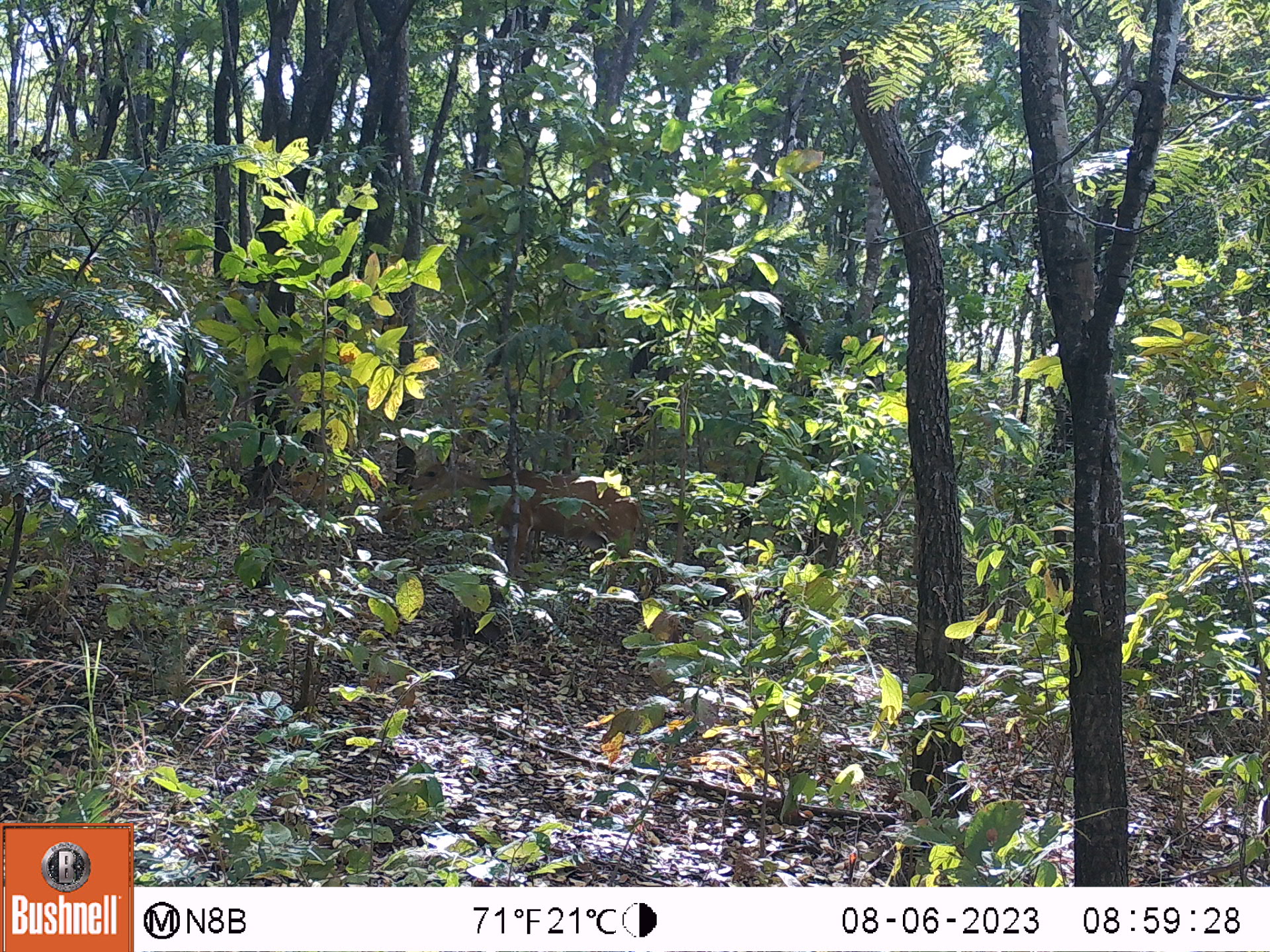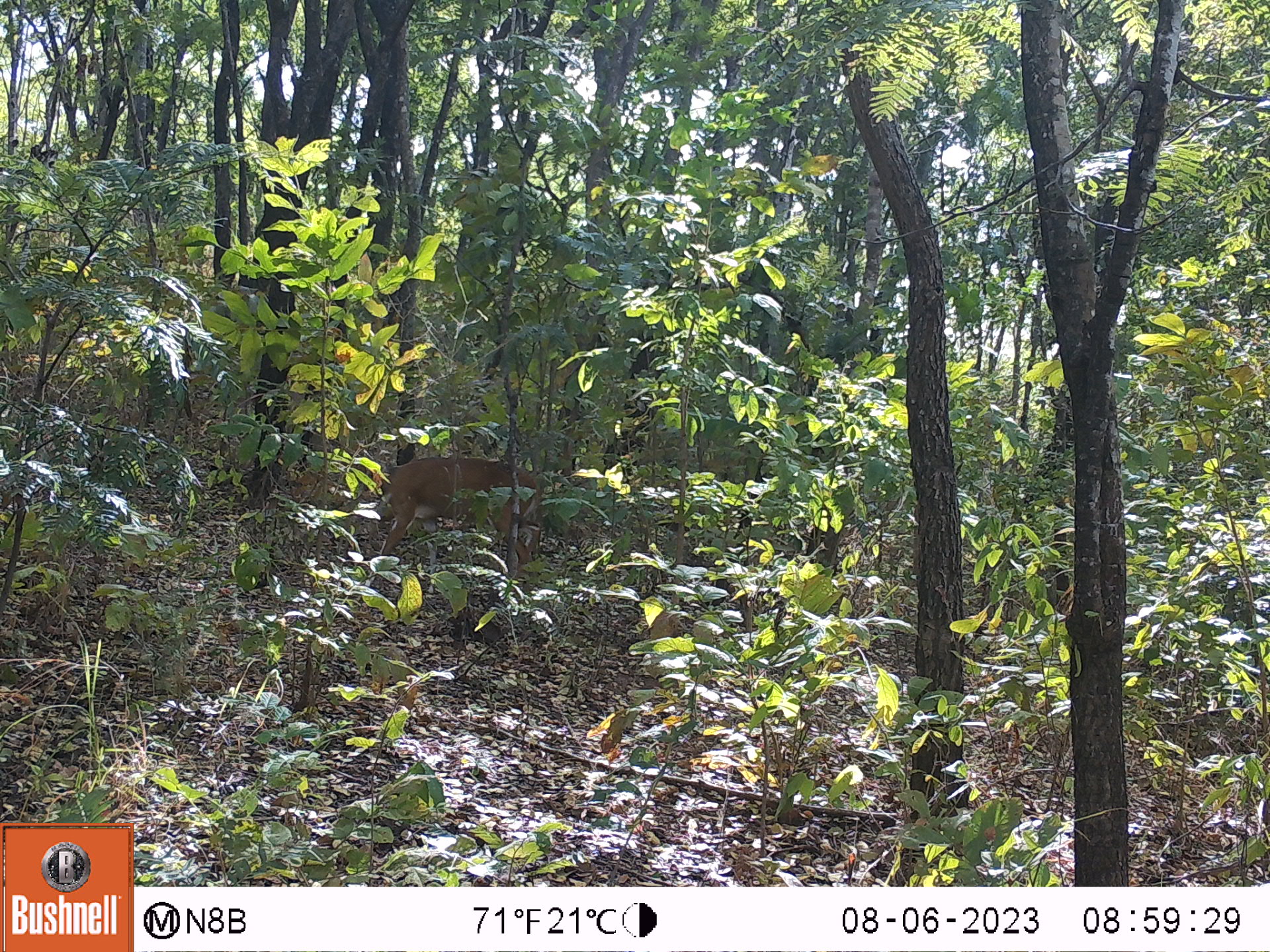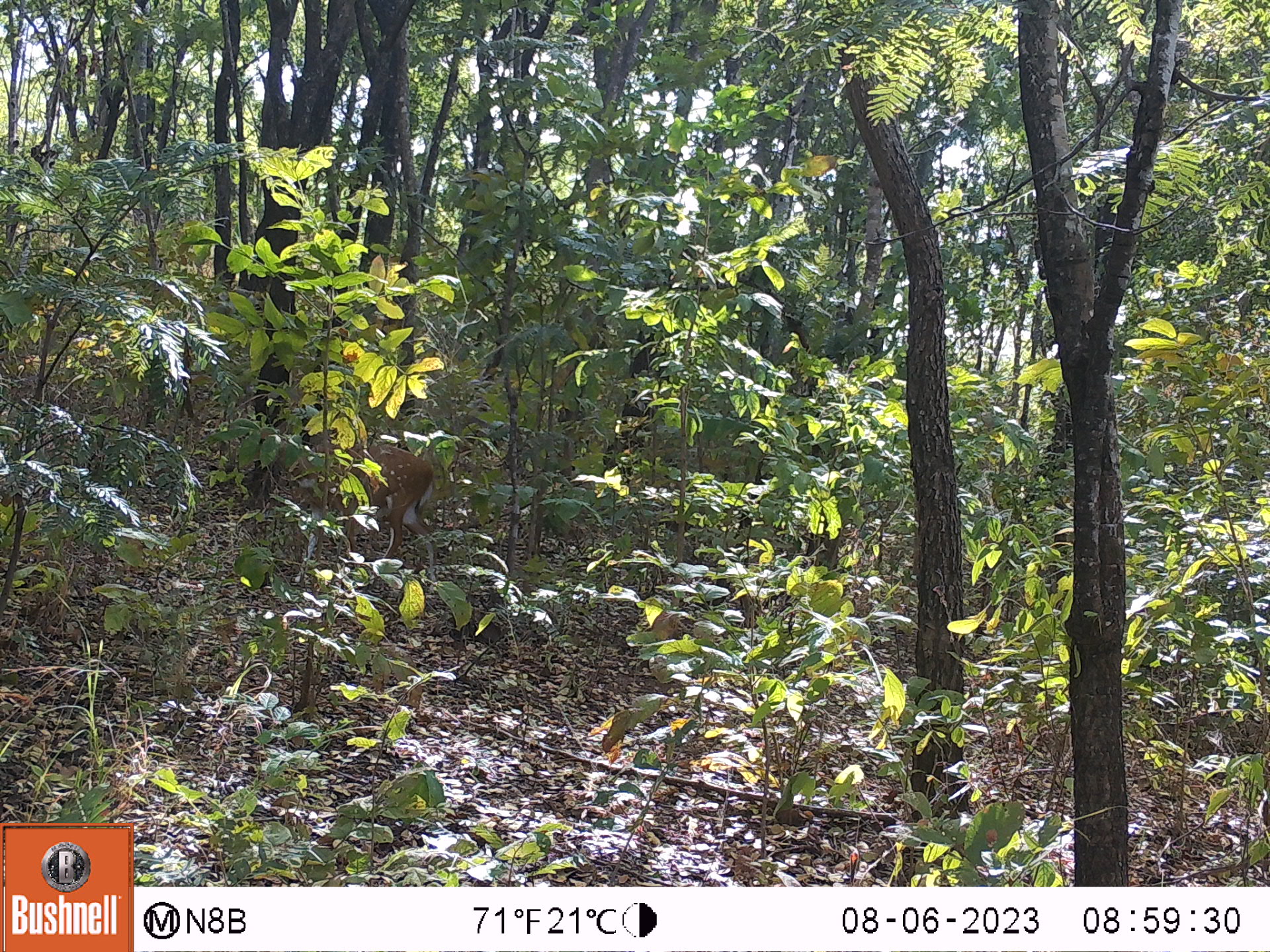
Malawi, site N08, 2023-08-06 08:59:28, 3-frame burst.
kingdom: Animalia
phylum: Chordata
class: Mammalia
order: Artiodactyla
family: Bovidae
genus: Tragelaphus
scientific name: Tragelaphus sylvaticus sylvaticus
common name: cape bushbuck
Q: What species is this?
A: Cape bushbuck (Tragelaphus sylvaticus sylvaticus).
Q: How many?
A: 1.